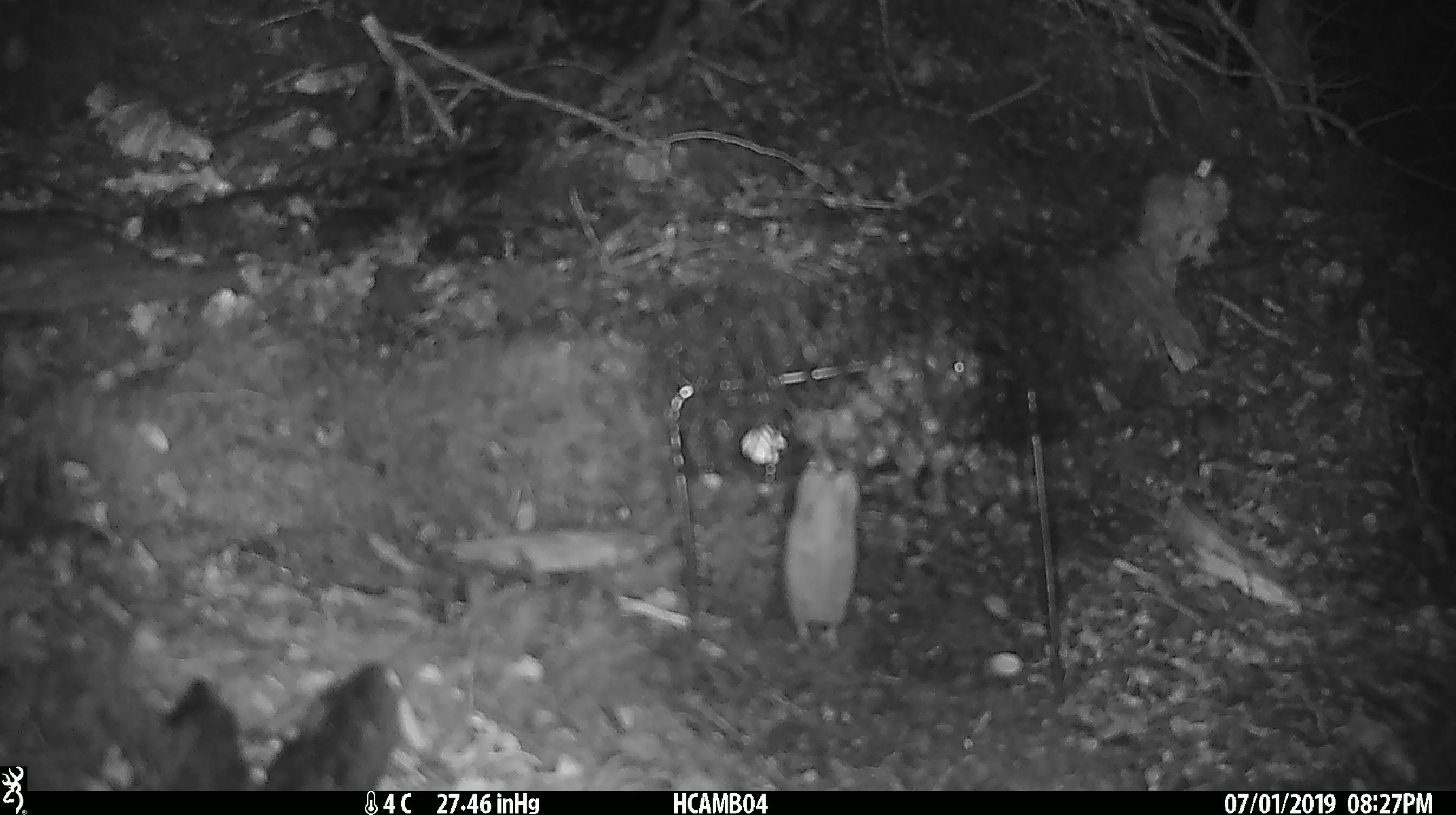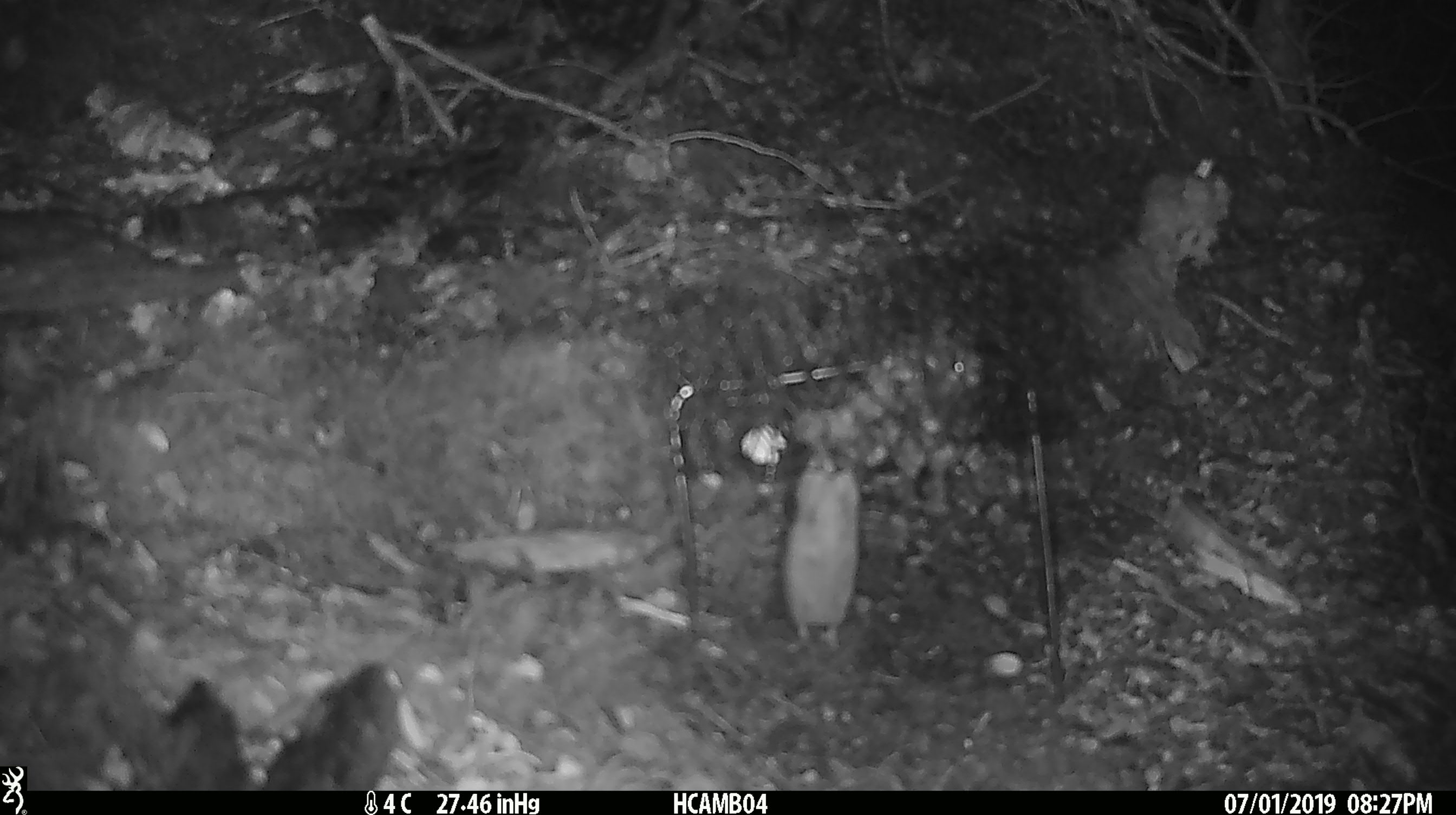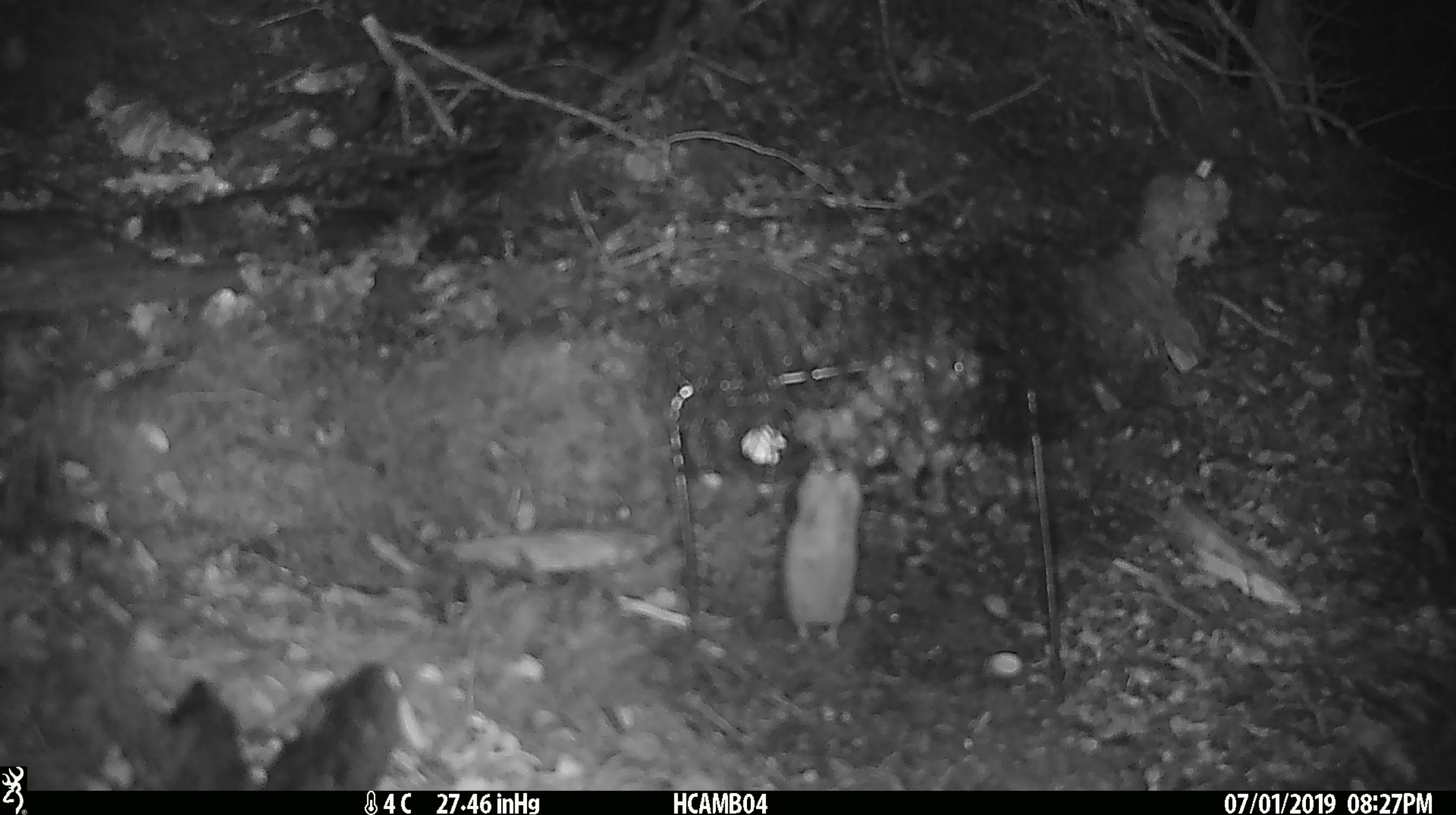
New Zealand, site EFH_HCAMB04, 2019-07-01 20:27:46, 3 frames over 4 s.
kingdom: Animalia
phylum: Chordata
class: Mammalia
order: Rodentia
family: Muridae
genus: Mus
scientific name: Mus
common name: mouse